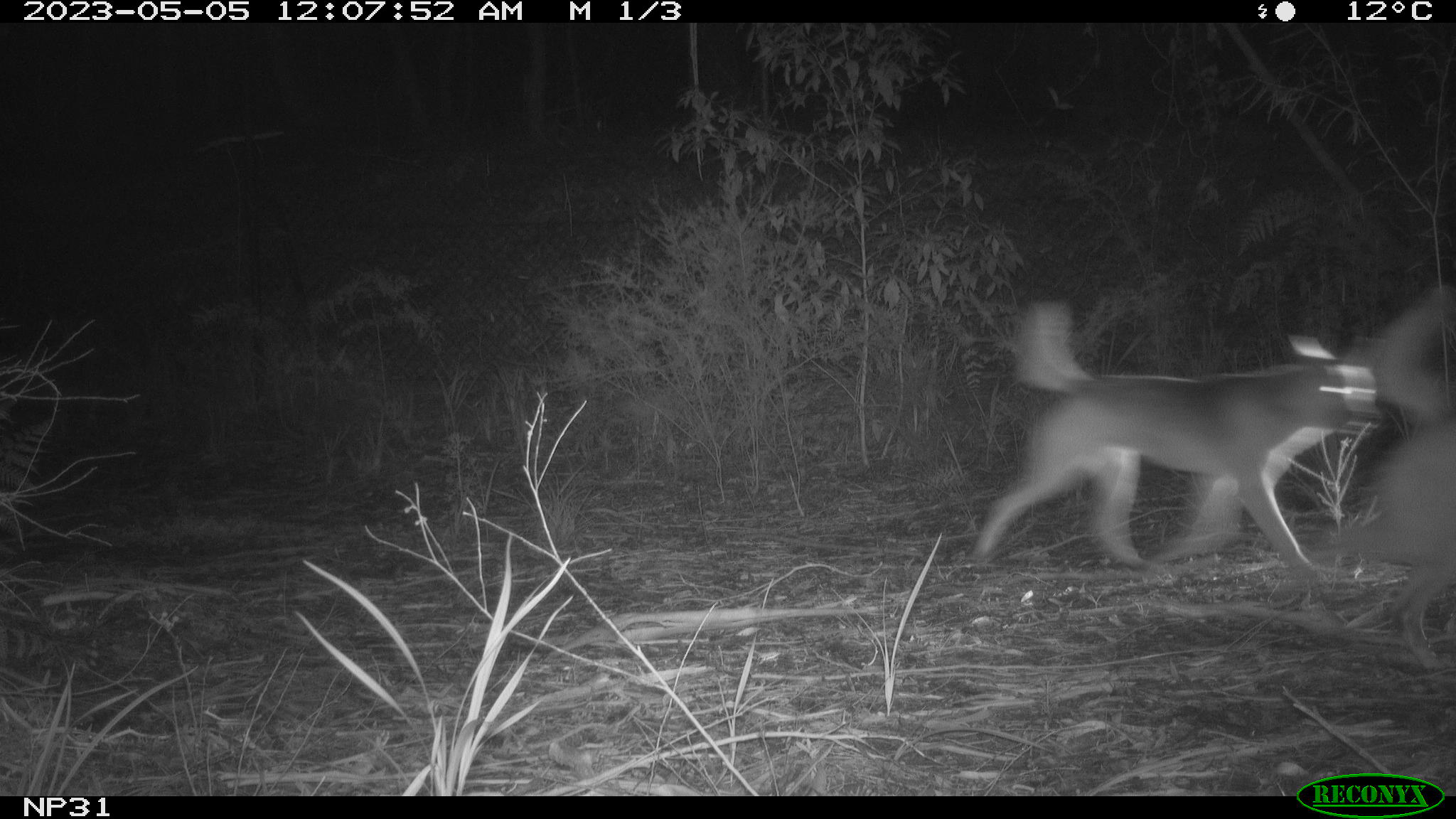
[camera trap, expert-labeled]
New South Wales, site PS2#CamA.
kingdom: Animalia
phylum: Chordata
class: Mammalia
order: Carnivora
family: Canidae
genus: Canis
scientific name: Canis familiaris dingo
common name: dingo